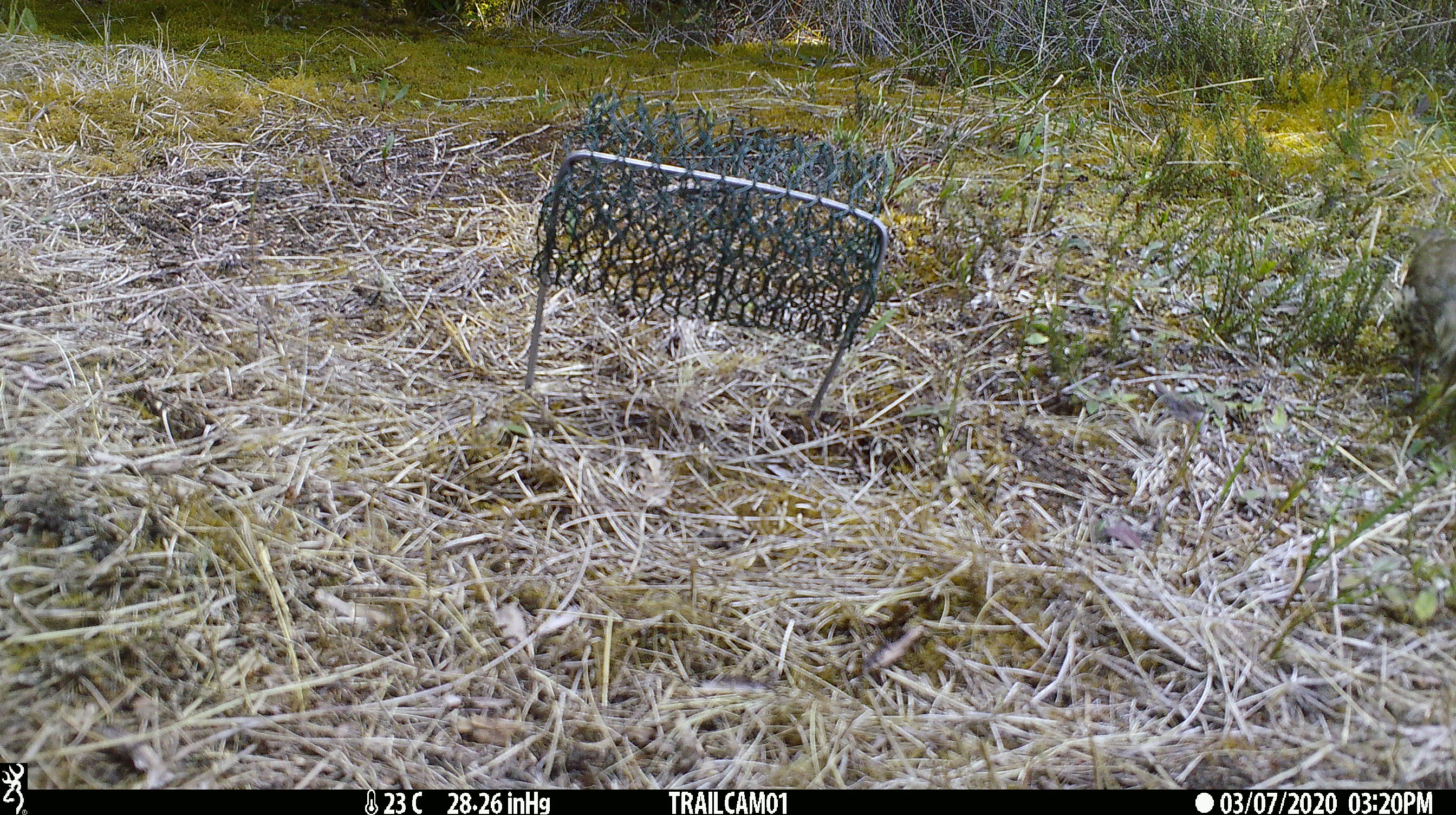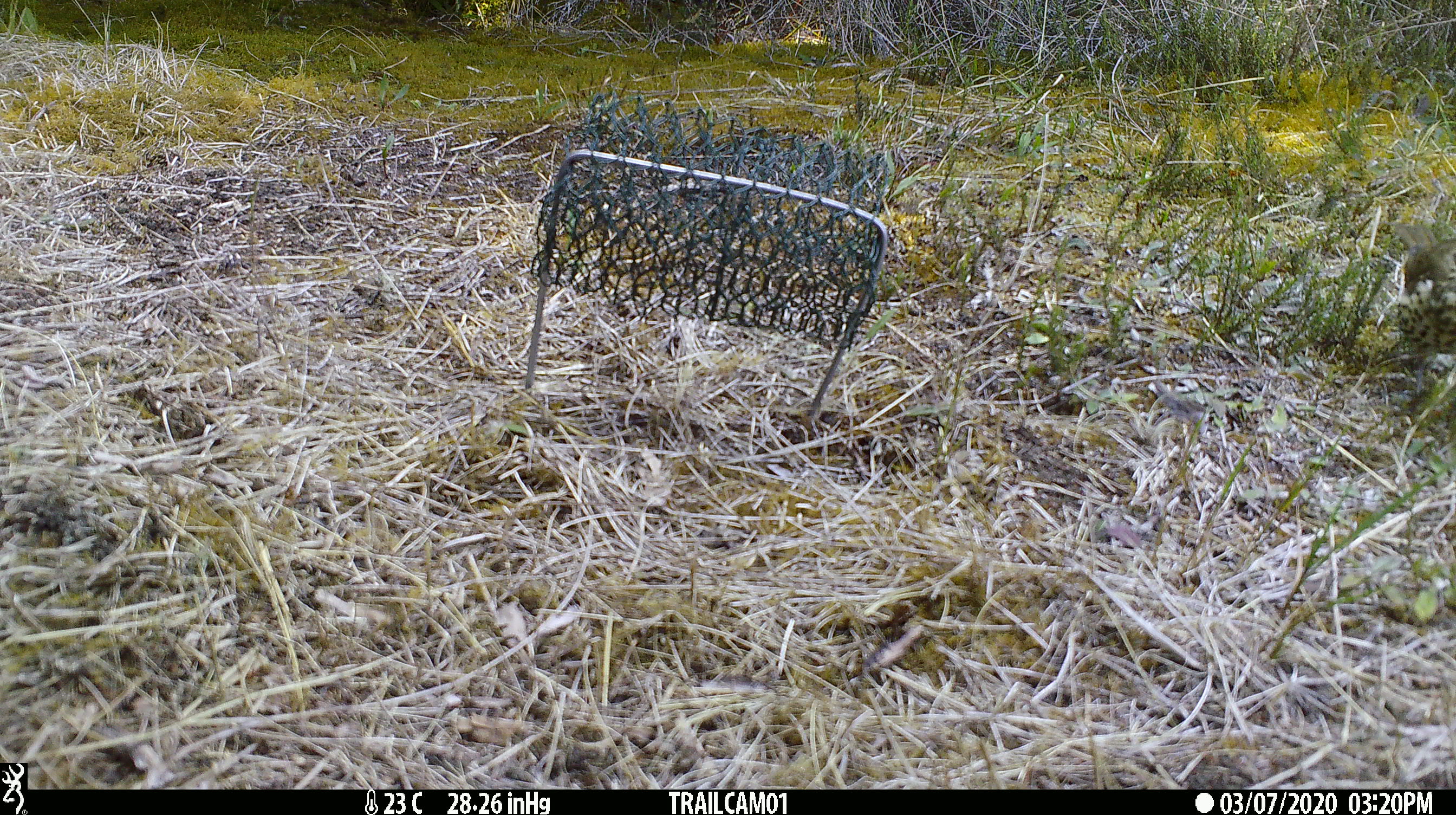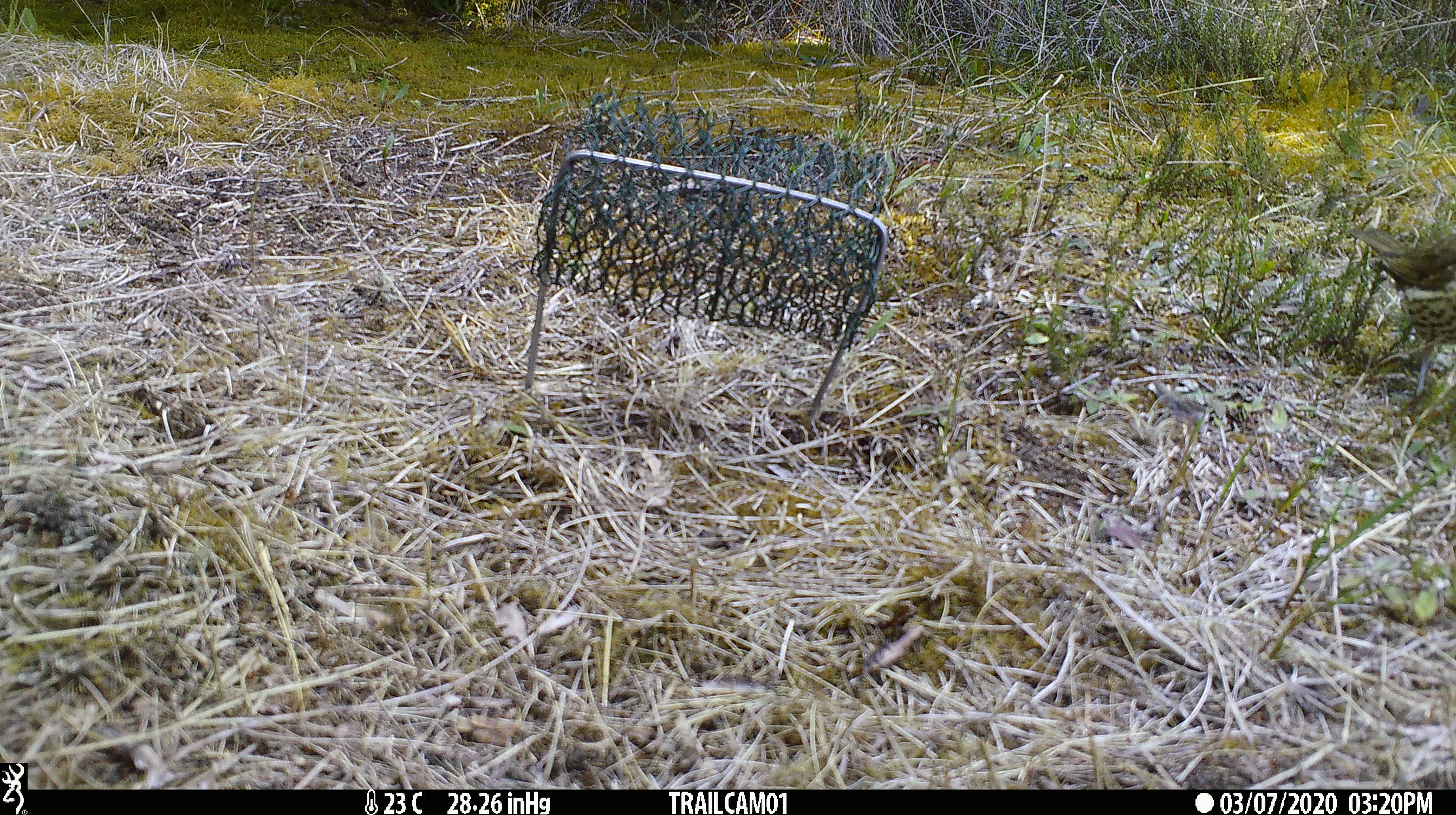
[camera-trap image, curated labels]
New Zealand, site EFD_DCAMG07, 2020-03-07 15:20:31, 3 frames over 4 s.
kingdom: Animalia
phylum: Chordata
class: Aves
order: Passeriformes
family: Turdidae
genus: Turdus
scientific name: Turdus philomelos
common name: song thrush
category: thrush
Thrush (song thrush) (Turdus philomelos).